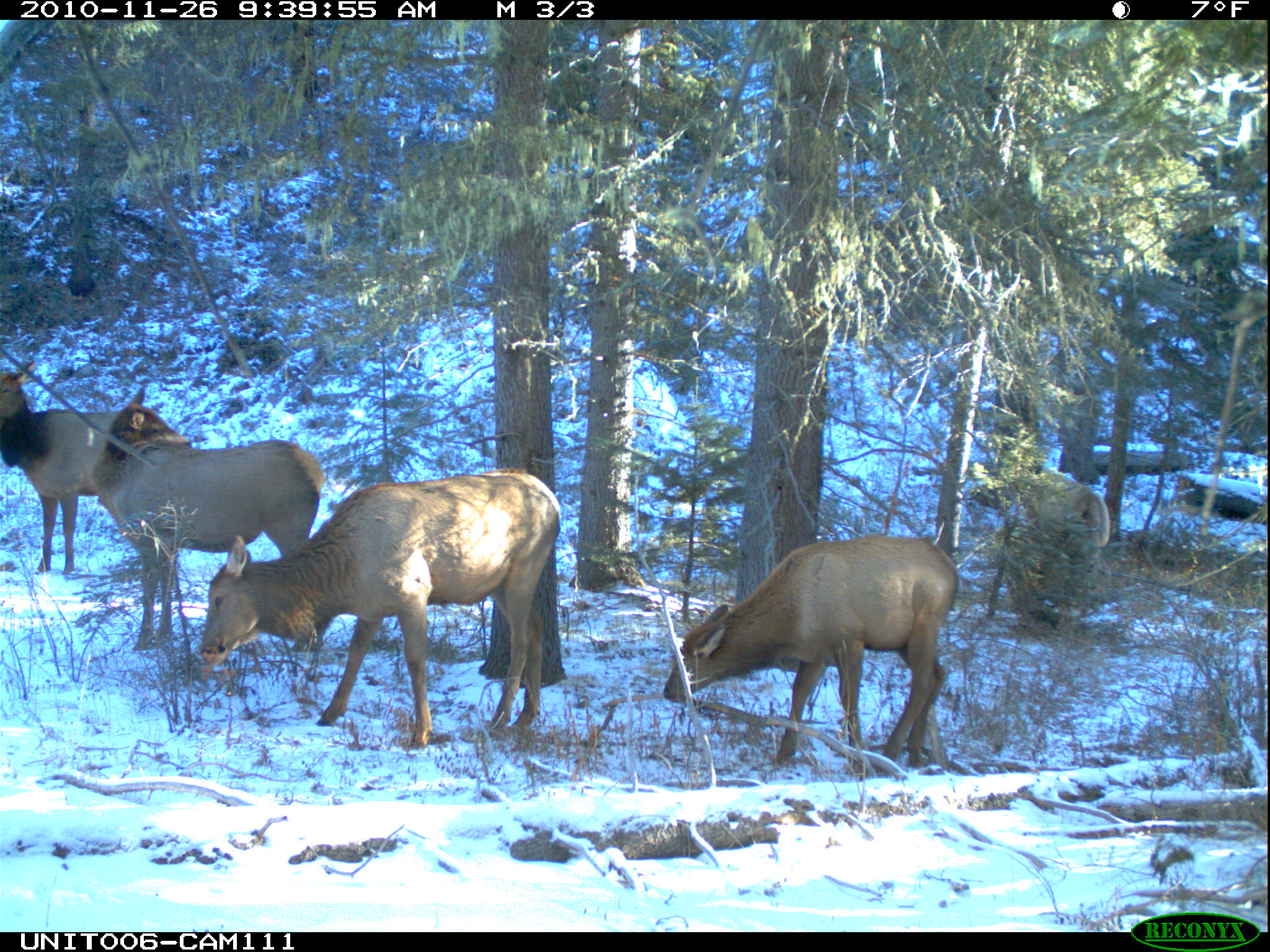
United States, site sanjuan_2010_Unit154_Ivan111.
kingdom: Animalia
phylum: Chordata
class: Mammalia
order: Artiodactyla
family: Cervidae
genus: Cervus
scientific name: Cervus elaphus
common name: red deer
Cervus elaphus (red deer).